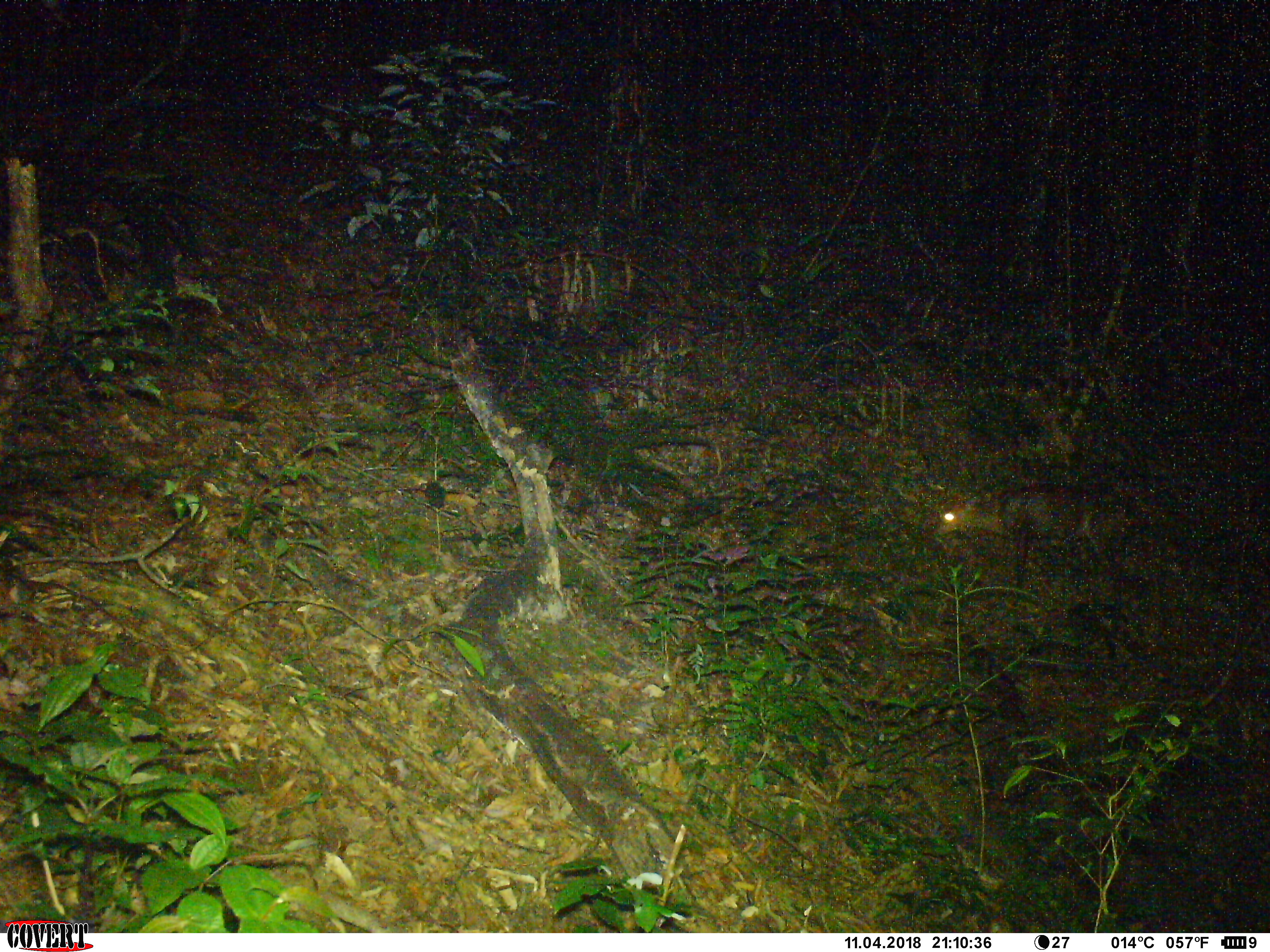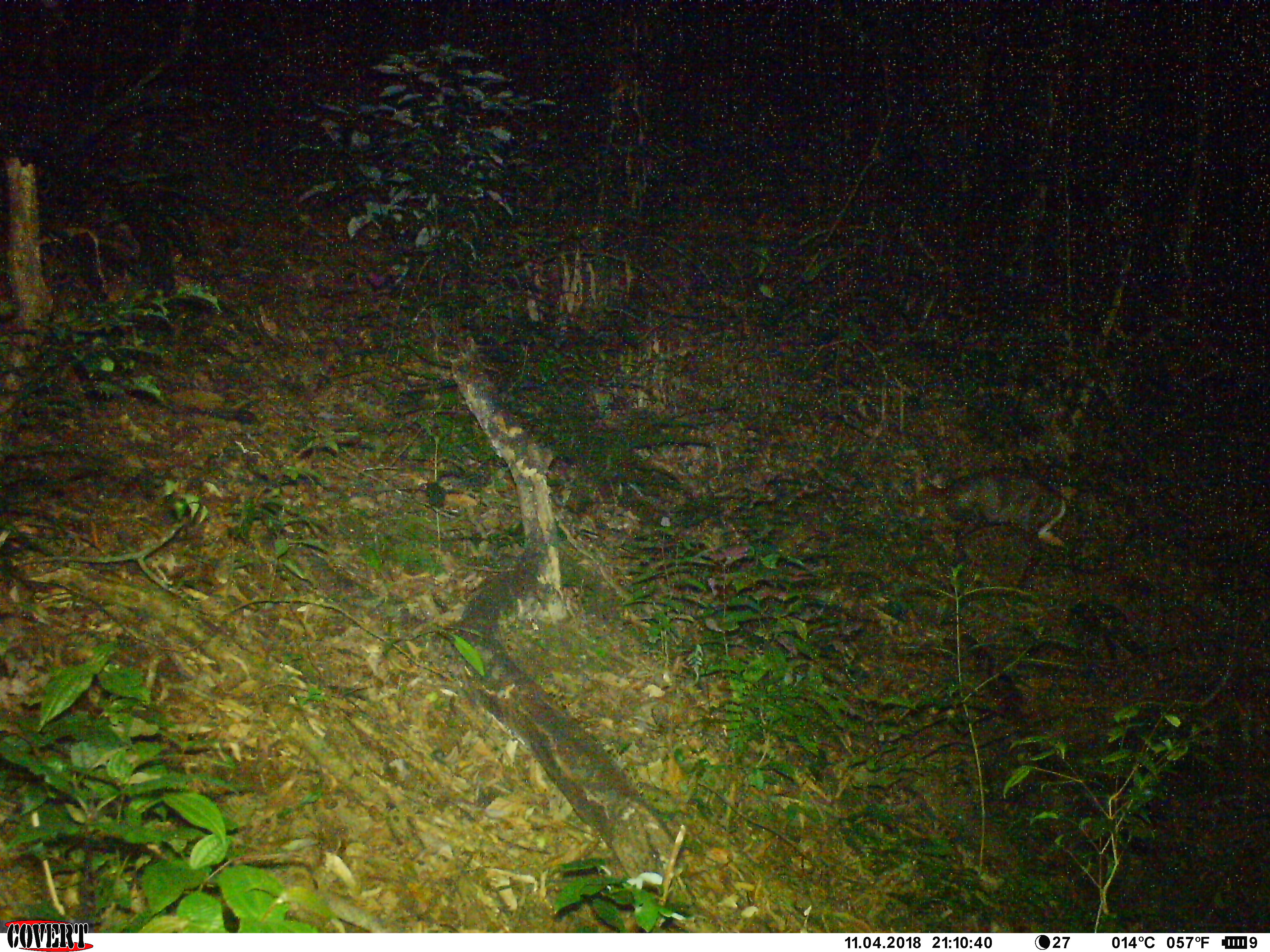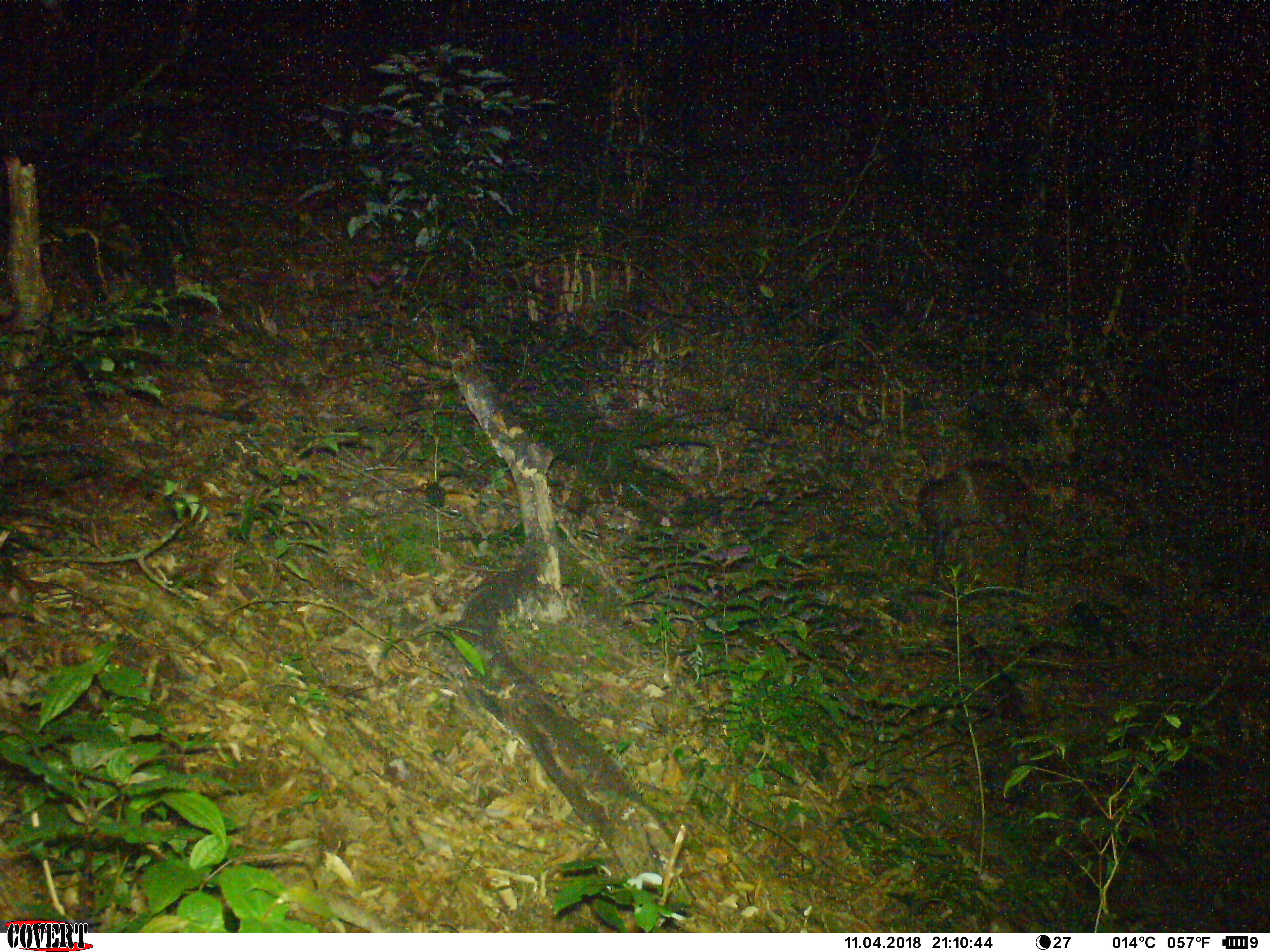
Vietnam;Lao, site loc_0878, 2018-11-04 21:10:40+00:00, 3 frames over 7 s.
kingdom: Animalia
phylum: Chordata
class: Mammalia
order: Artiodactyla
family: Cervidae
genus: Muntiacus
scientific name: Muntiacus rooseveltorum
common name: roosevelt's muntjac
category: roosevelts muntjac group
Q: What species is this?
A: Roosevelts muntjac group (roosevelt's muntjac) (Muntiacus rooseveltorum).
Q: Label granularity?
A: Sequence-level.